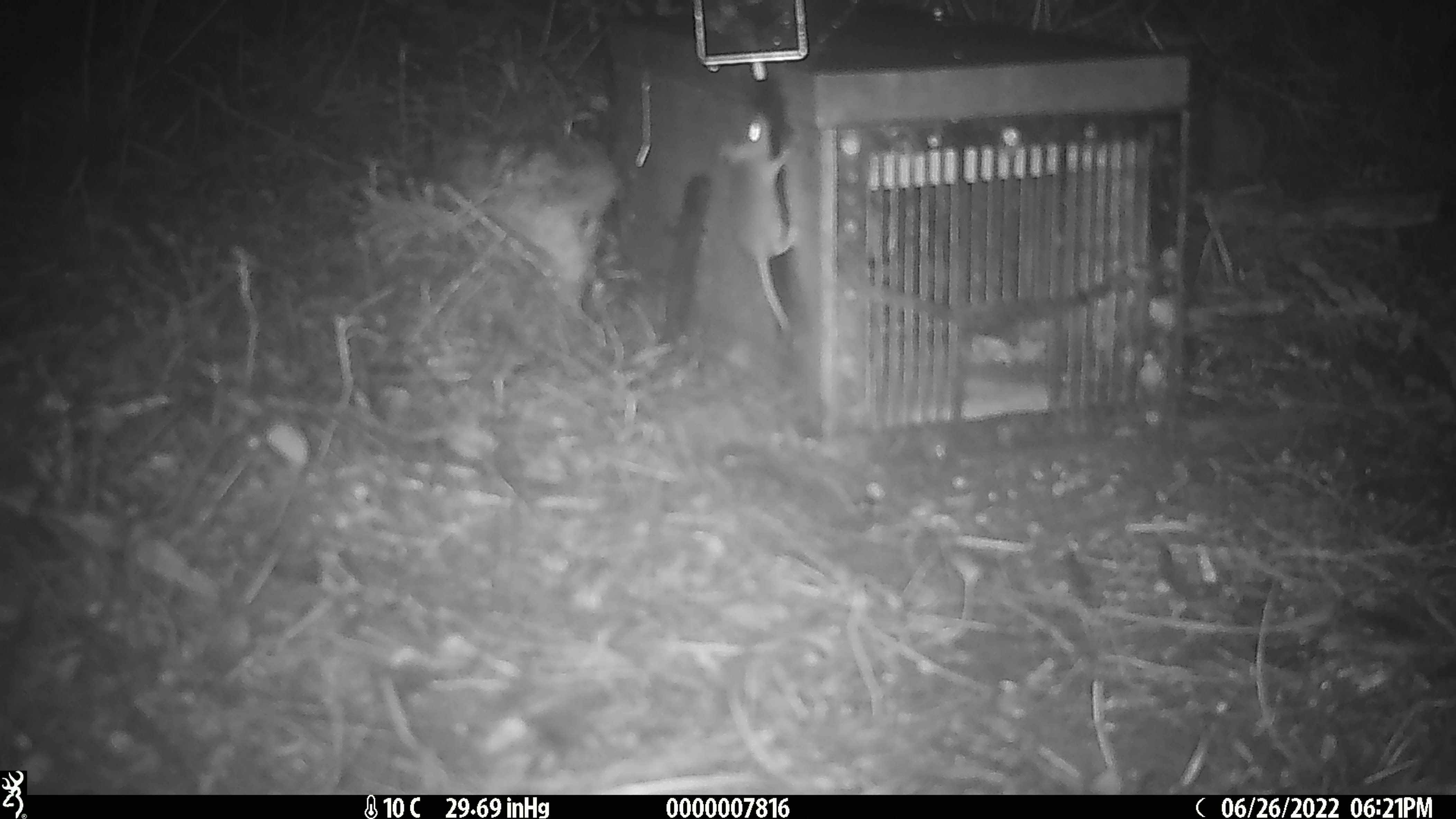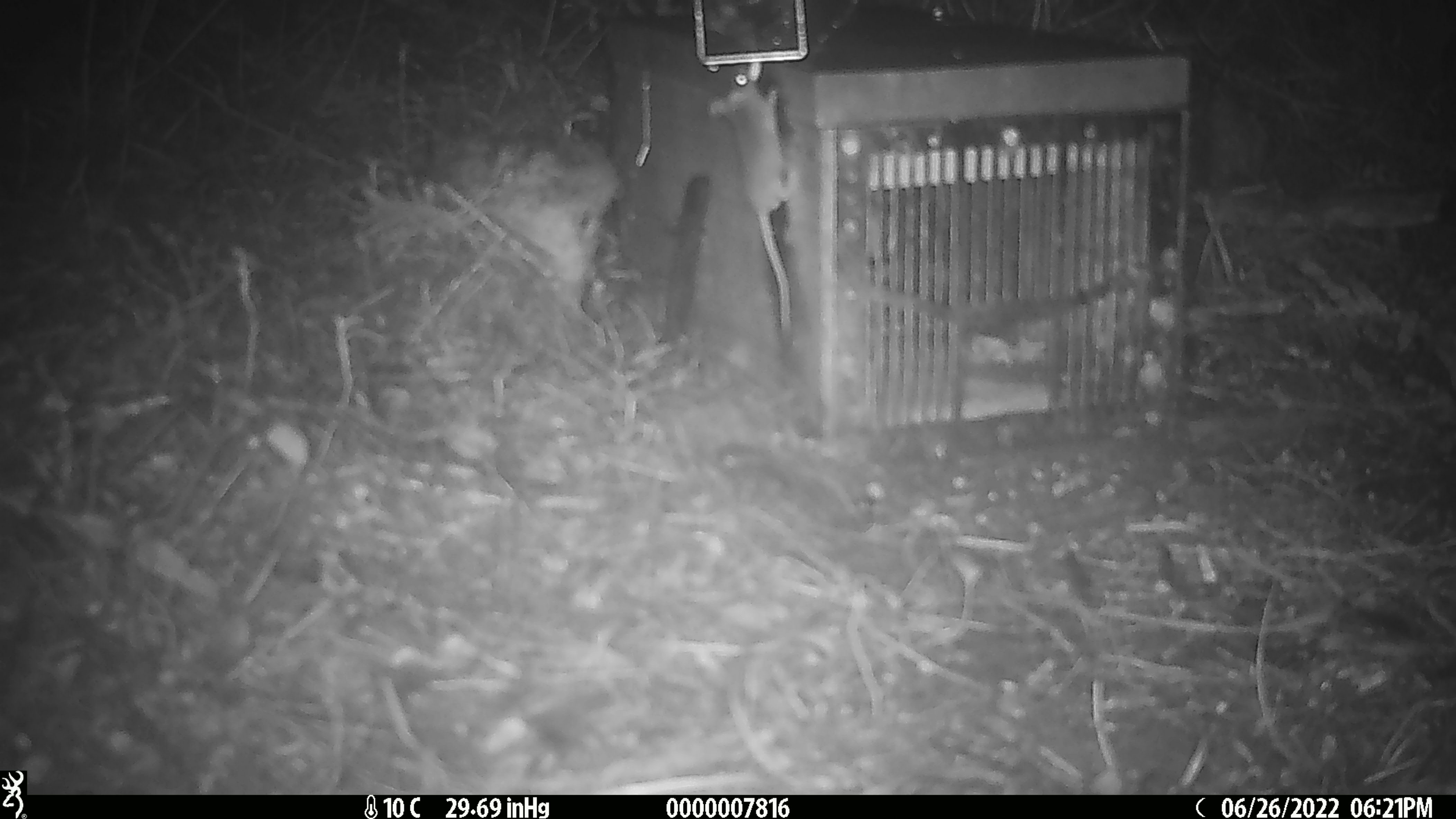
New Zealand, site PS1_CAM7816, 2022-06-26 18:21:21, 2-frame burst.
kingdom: Animalia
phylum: Chordata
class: Mammalia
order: Rodentia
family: Muridae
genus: Mus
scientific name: Mus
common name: mouse